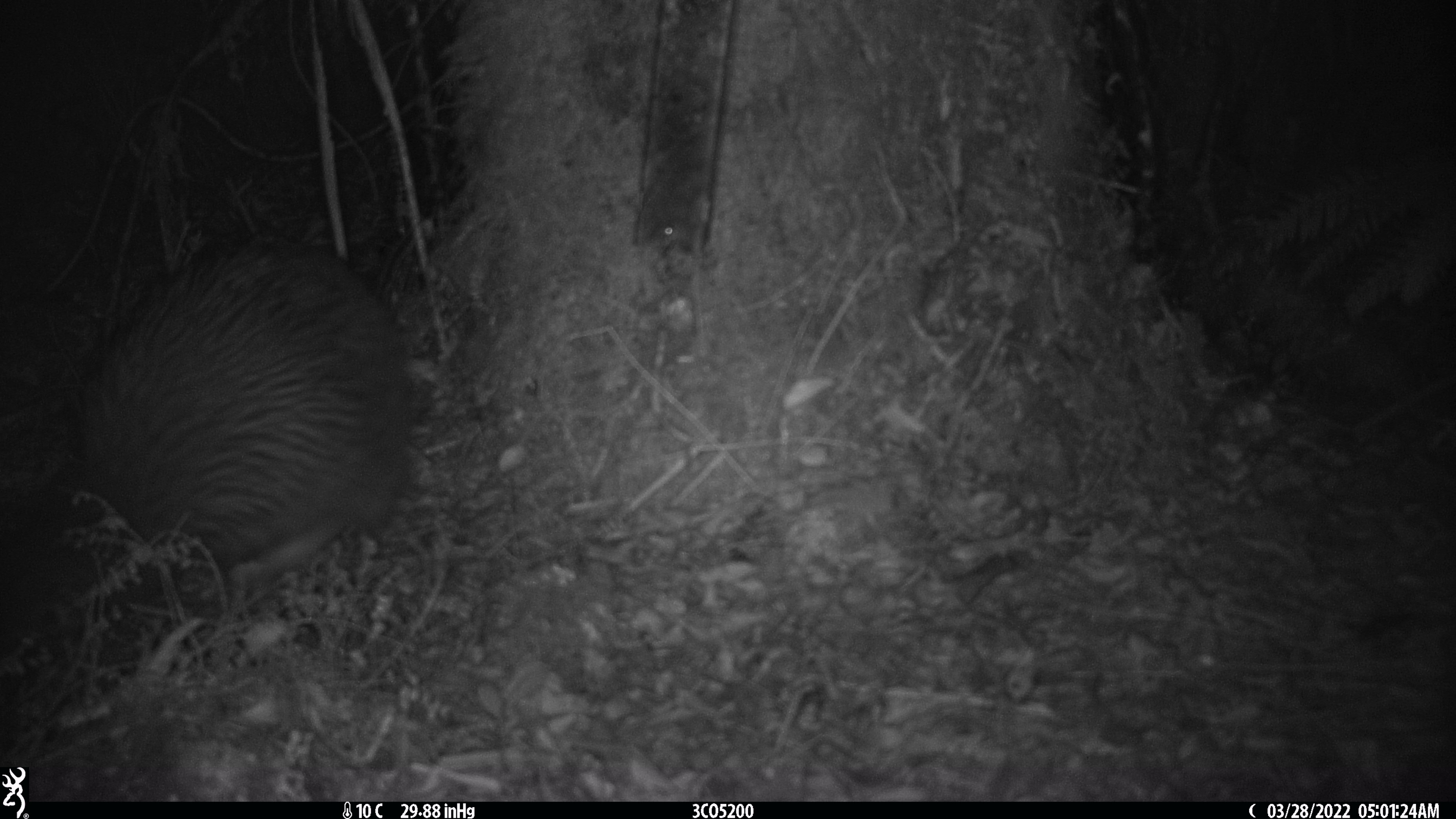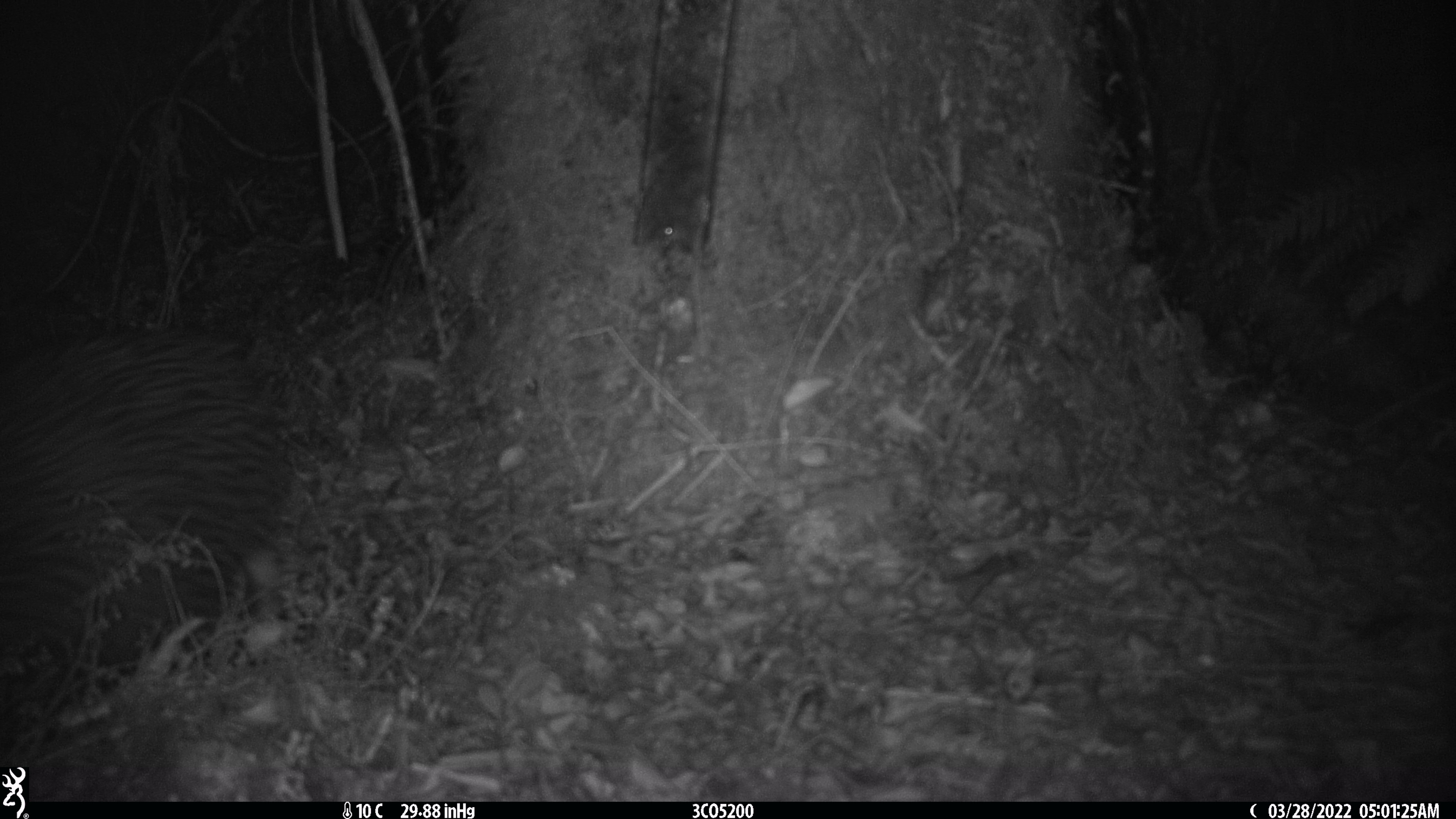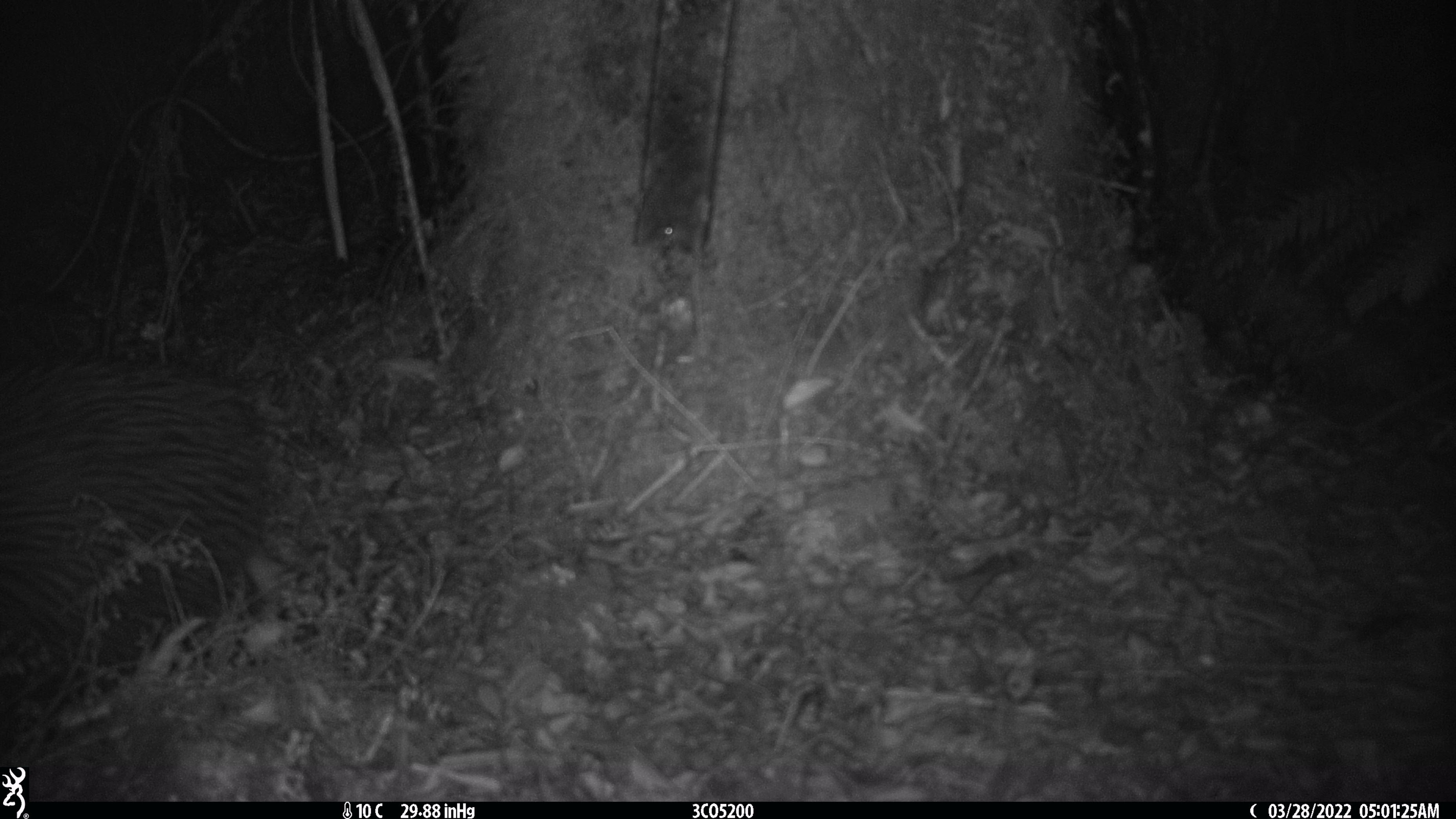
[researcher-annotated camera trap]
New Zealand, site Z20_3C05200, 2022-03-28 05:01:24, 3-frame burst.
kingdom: Animalia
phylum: Chordata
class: Aves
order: Apterygiformes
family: Apterygidae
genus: Apteryx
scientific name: Apteryx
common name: kiwi